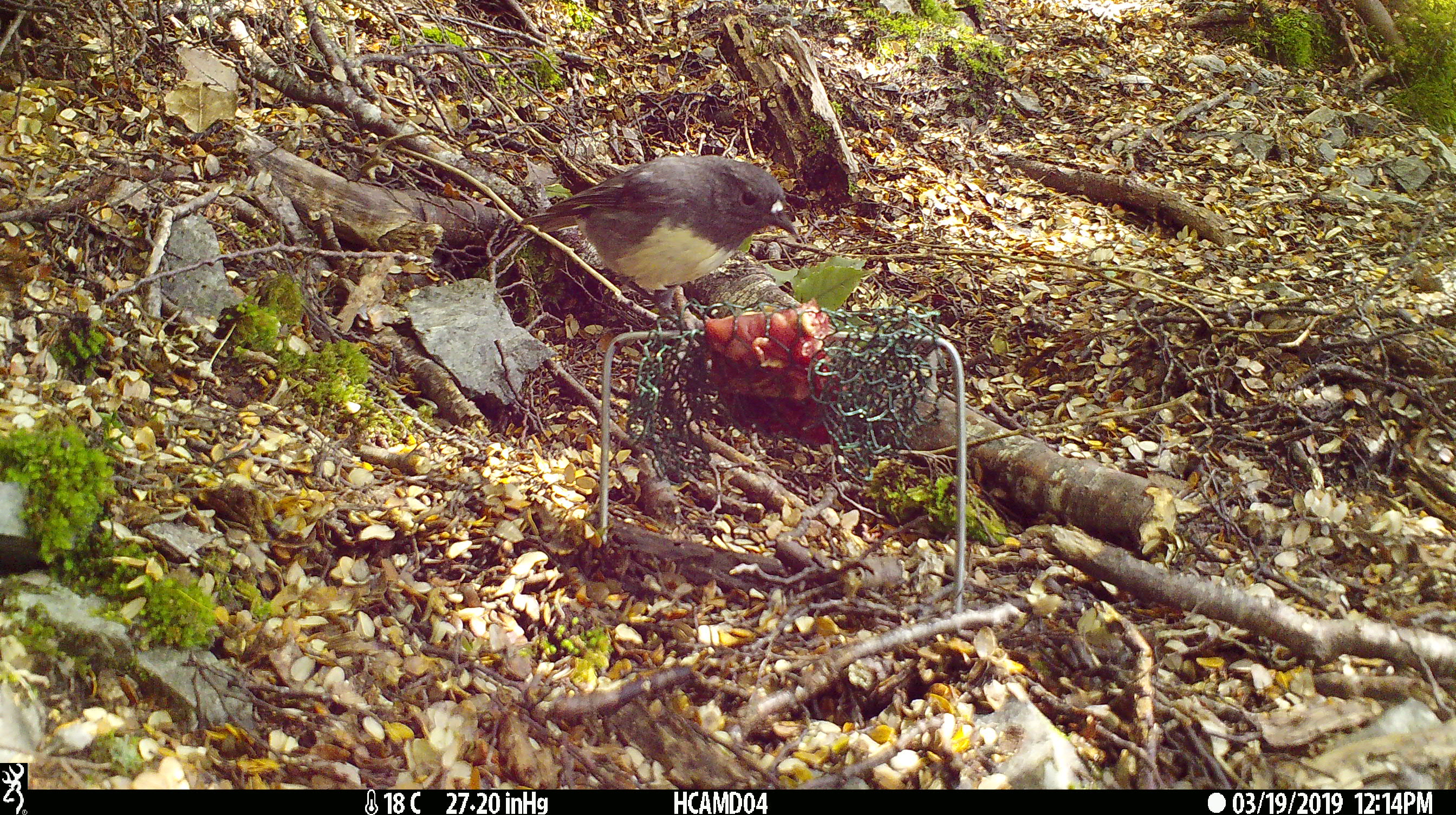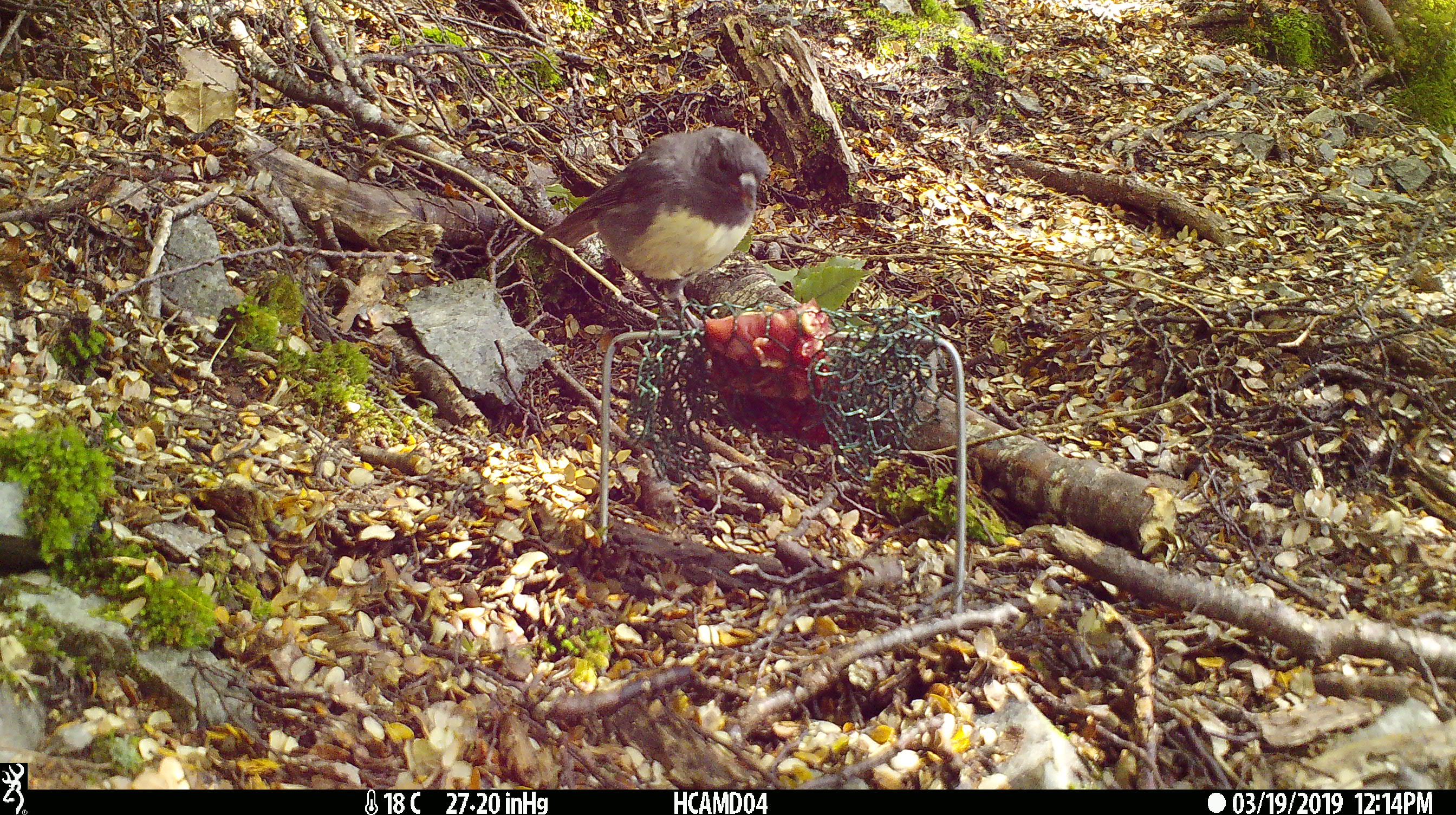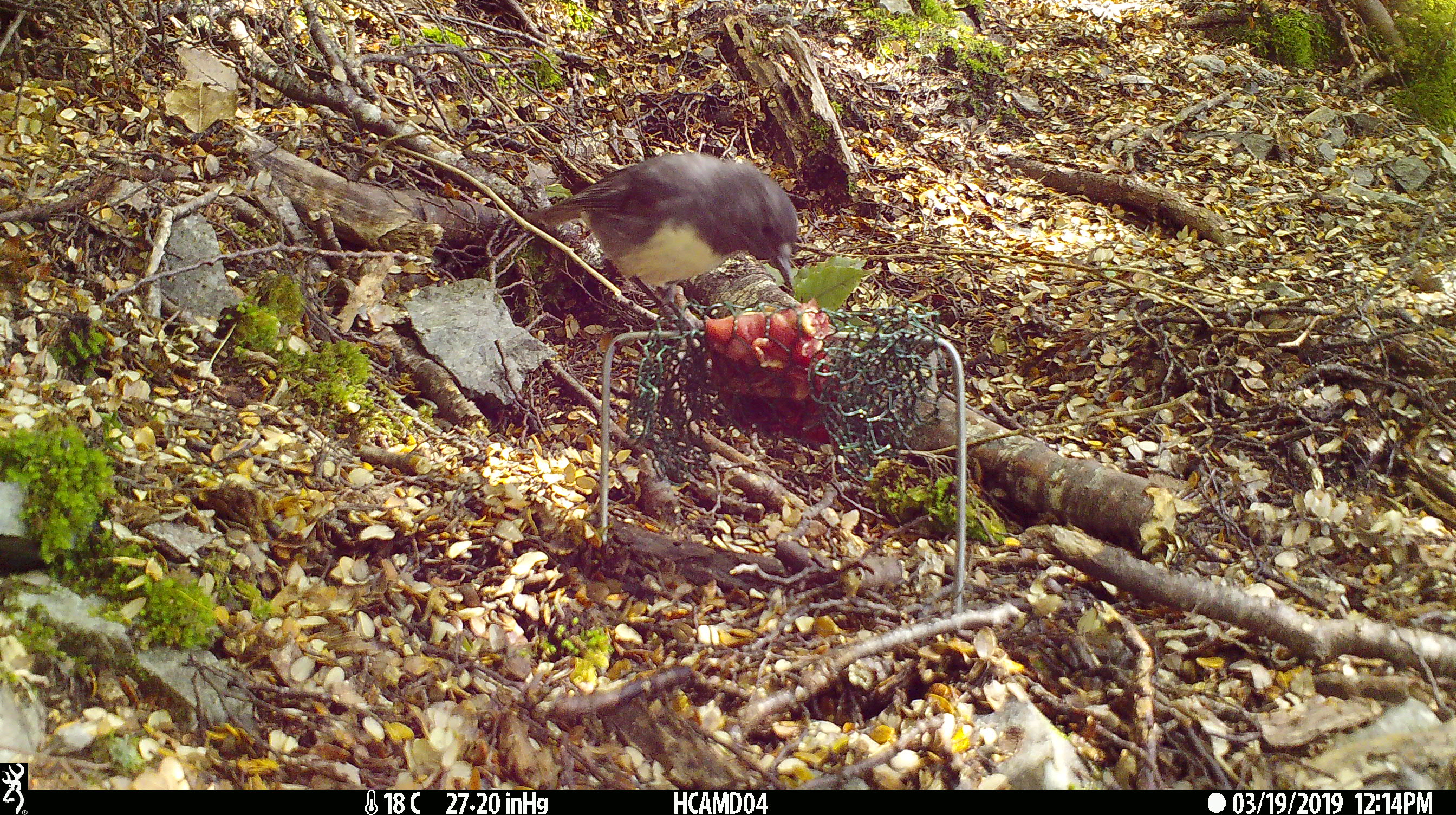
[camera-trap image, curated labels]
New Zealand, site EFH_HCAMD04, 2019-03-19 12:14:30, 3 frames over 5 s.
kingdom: Animalia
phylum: Chordata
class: Aves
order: Passeriformes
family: Petroicidae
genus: Petroica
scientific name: Petroica australis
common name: new zealand robin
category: robin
Robin (new zealand robin) (Petroica australis).